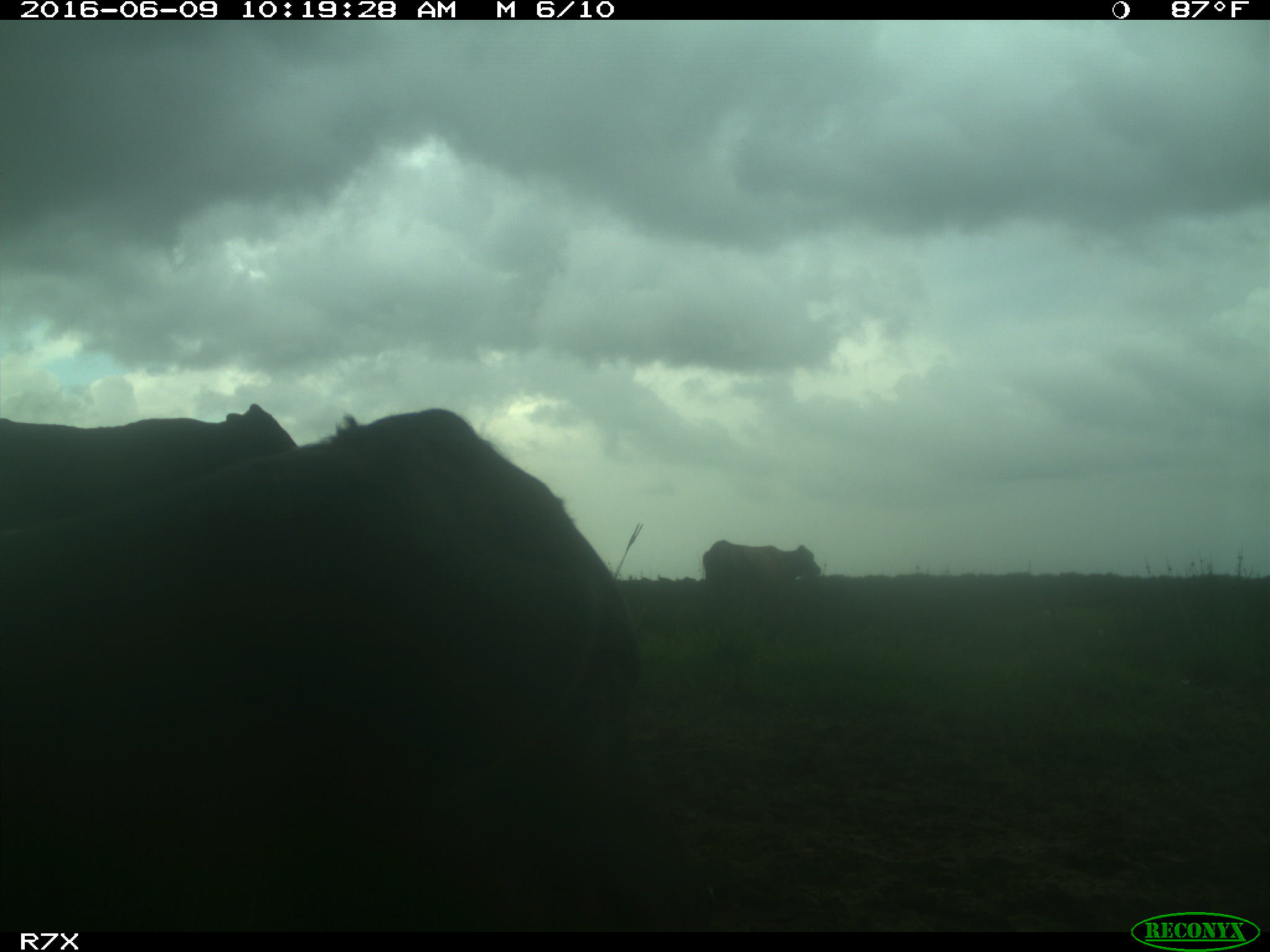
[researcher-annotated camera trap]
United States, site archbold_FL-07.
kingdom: Animalia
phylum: Chordata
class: Mammalia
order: Artiodactyla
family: Bovidae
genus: Bos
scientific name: Bos taurus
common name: domestic cow